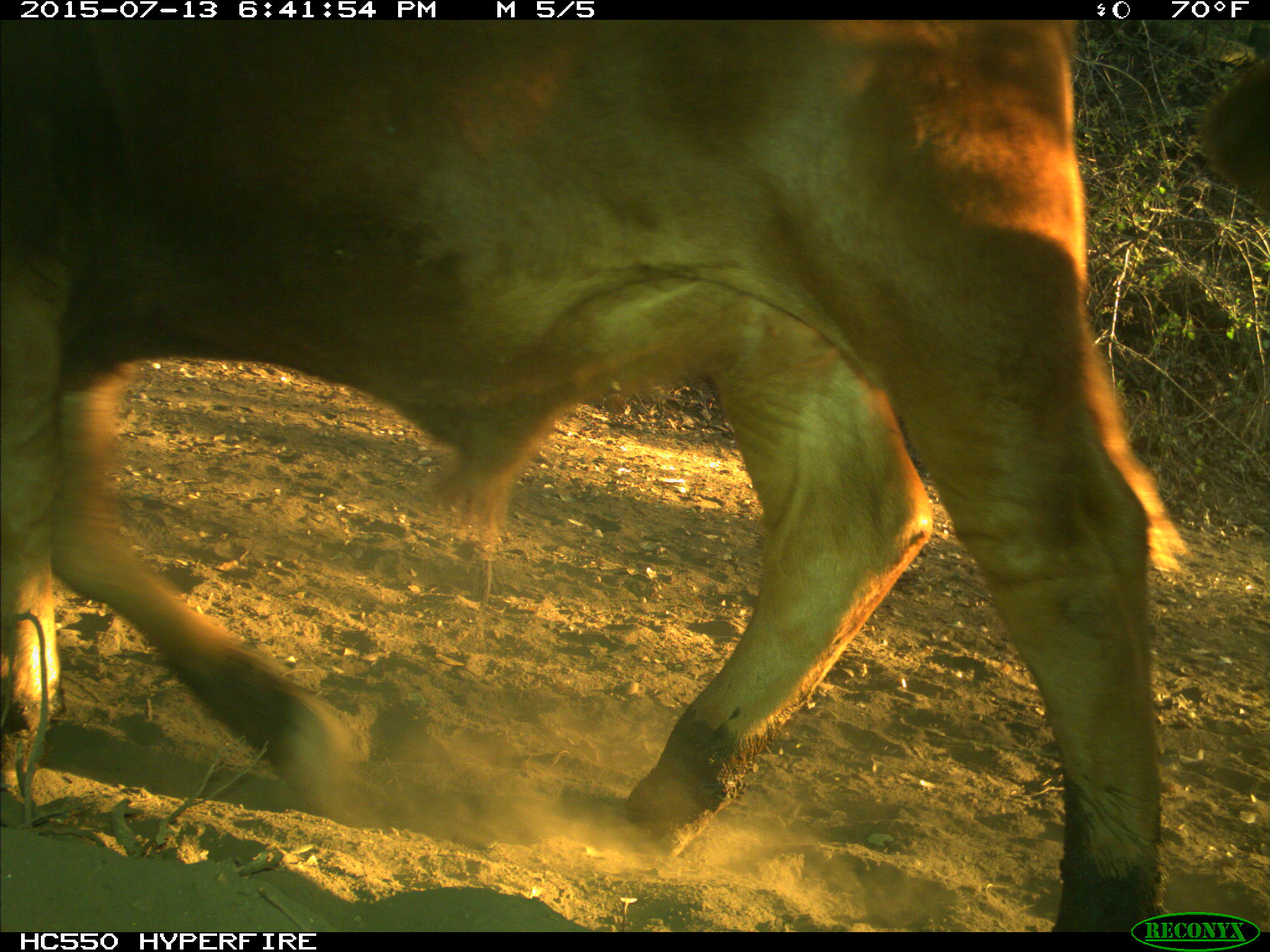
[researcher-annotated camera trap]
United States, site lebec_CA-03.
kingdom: Animalia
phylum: Chordata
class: Mammalia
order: Artiodactyla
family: Bovidae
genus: Bos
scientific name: Bos taurus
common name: domestic cow